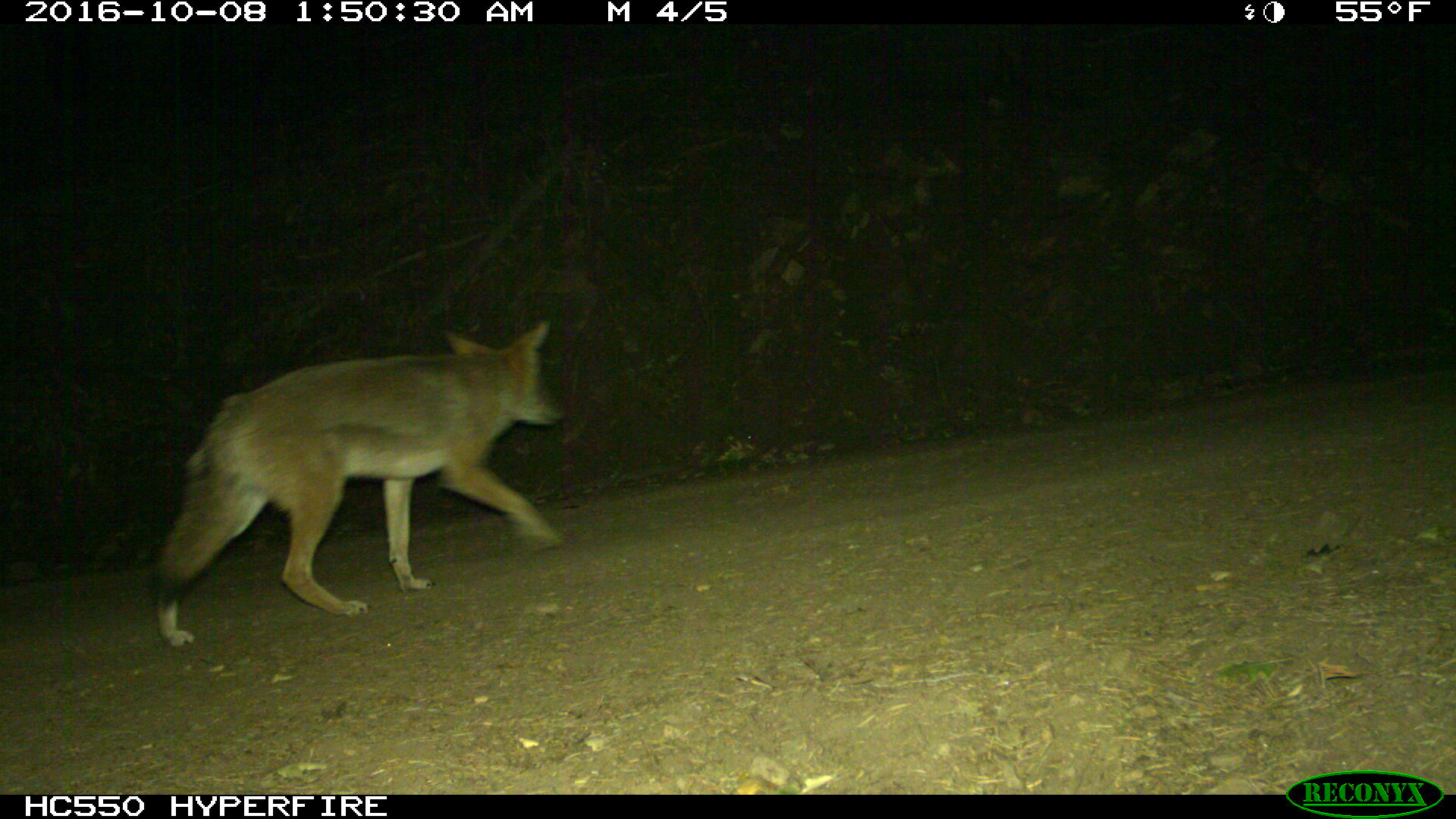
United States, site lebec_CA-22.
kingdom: Animalia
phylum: Chordata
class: Mammalia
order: Carnivora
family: Canidae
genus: Canis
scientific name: Canis latrans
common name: coyote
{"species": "Canis latrans (coyote)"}